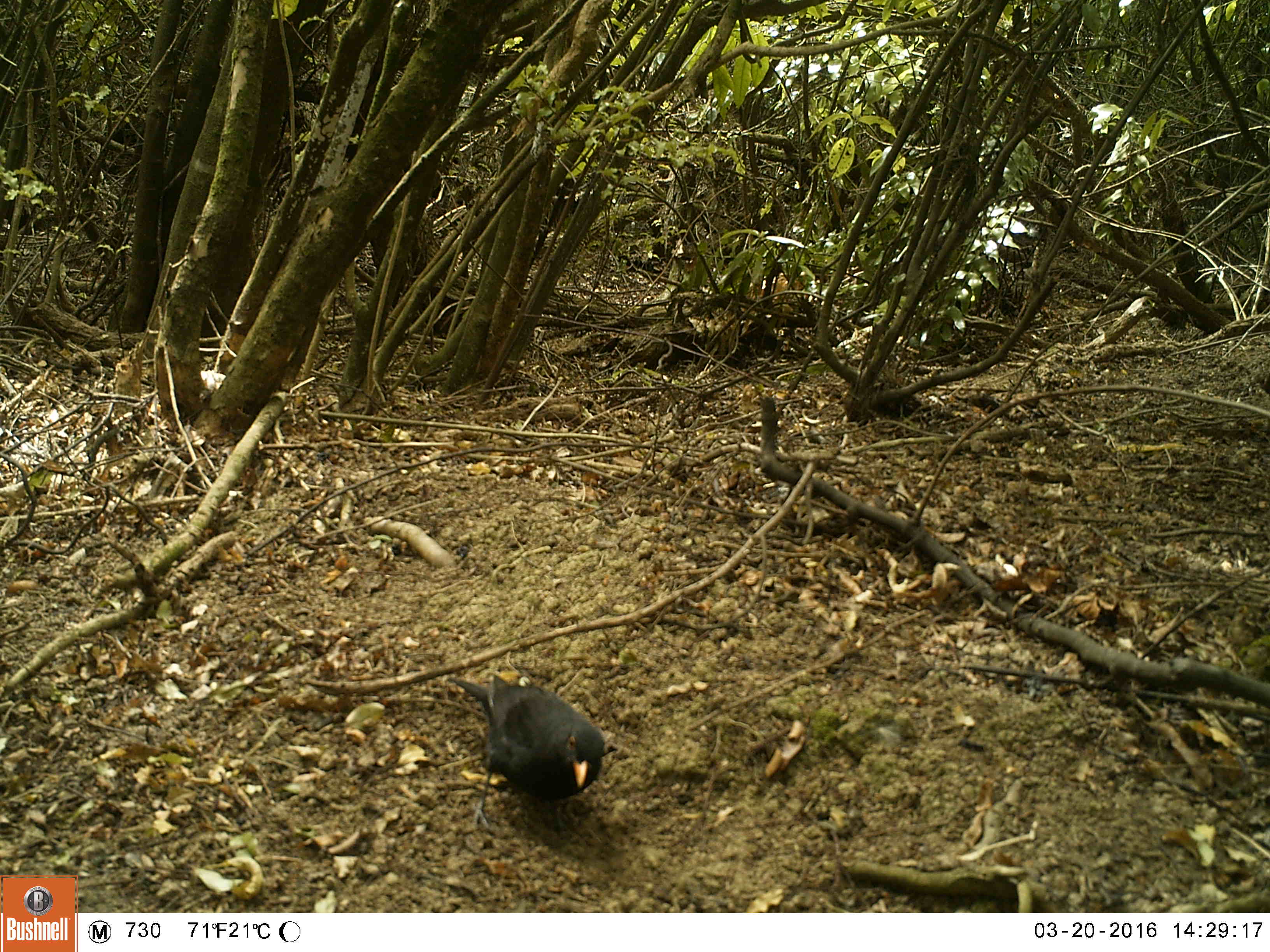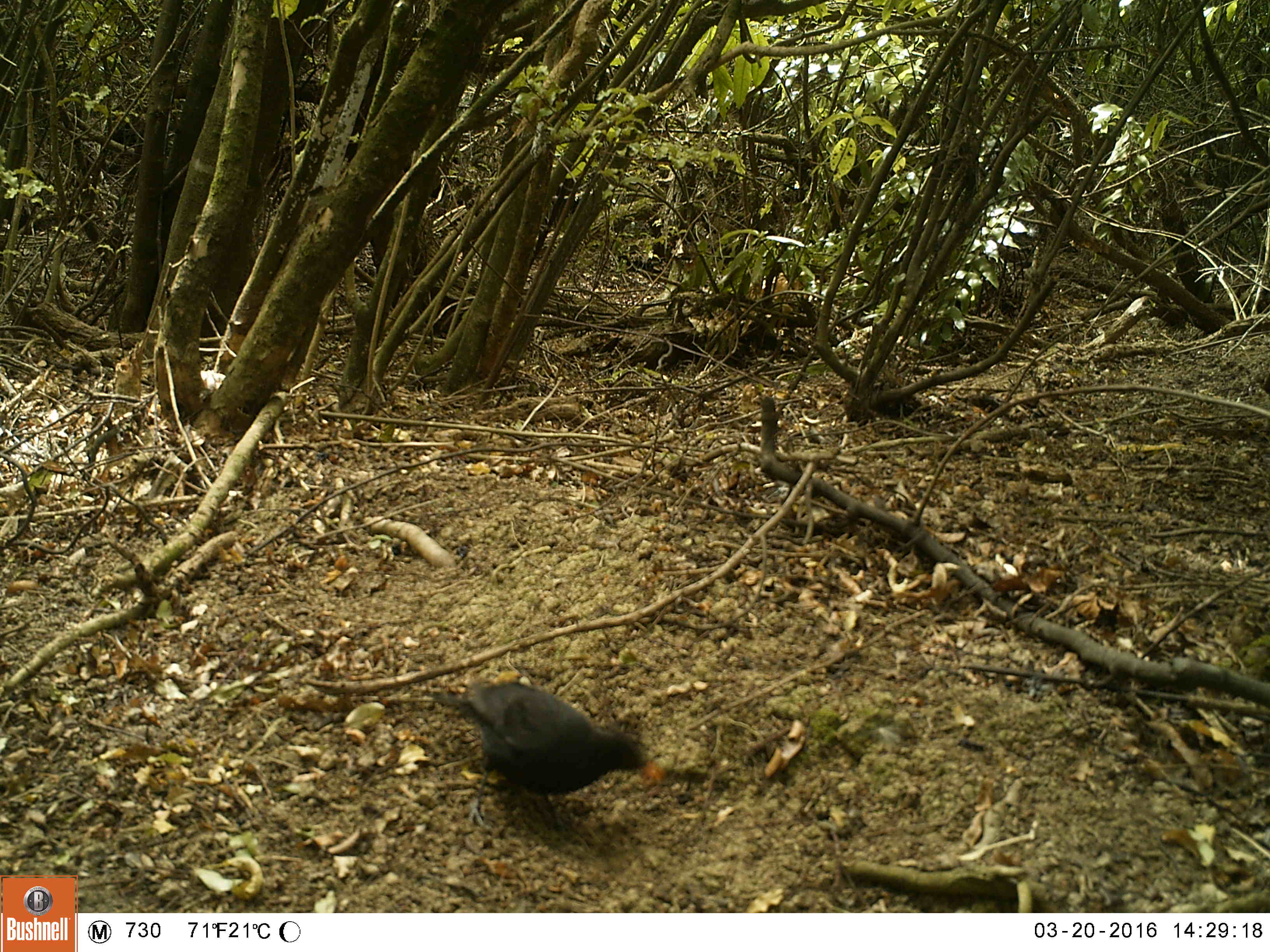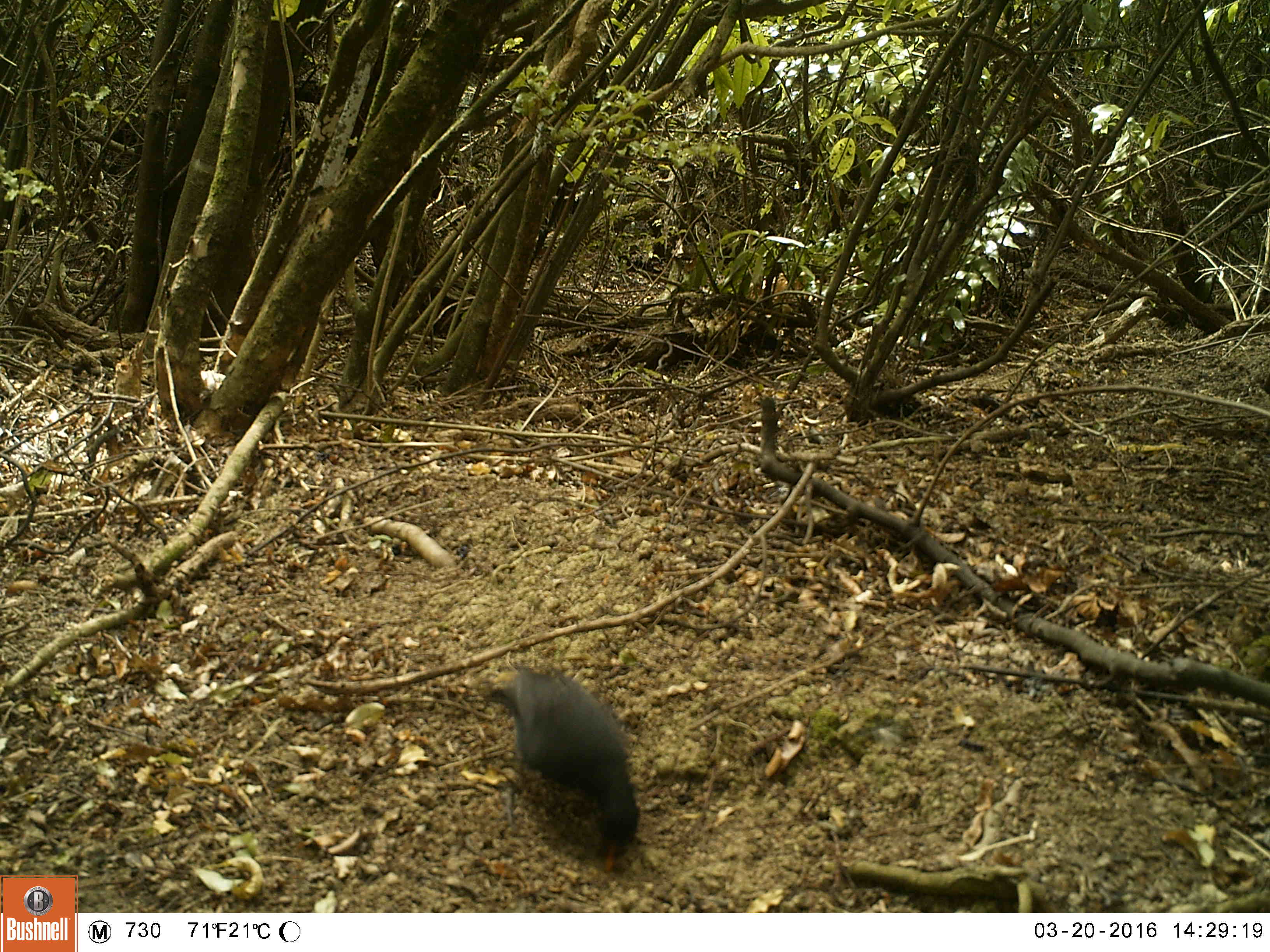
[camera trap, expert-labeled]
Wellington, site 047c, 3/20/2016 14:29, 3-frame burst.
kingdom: Animalia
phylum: Chordata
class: Aves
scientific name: Aves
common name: bird